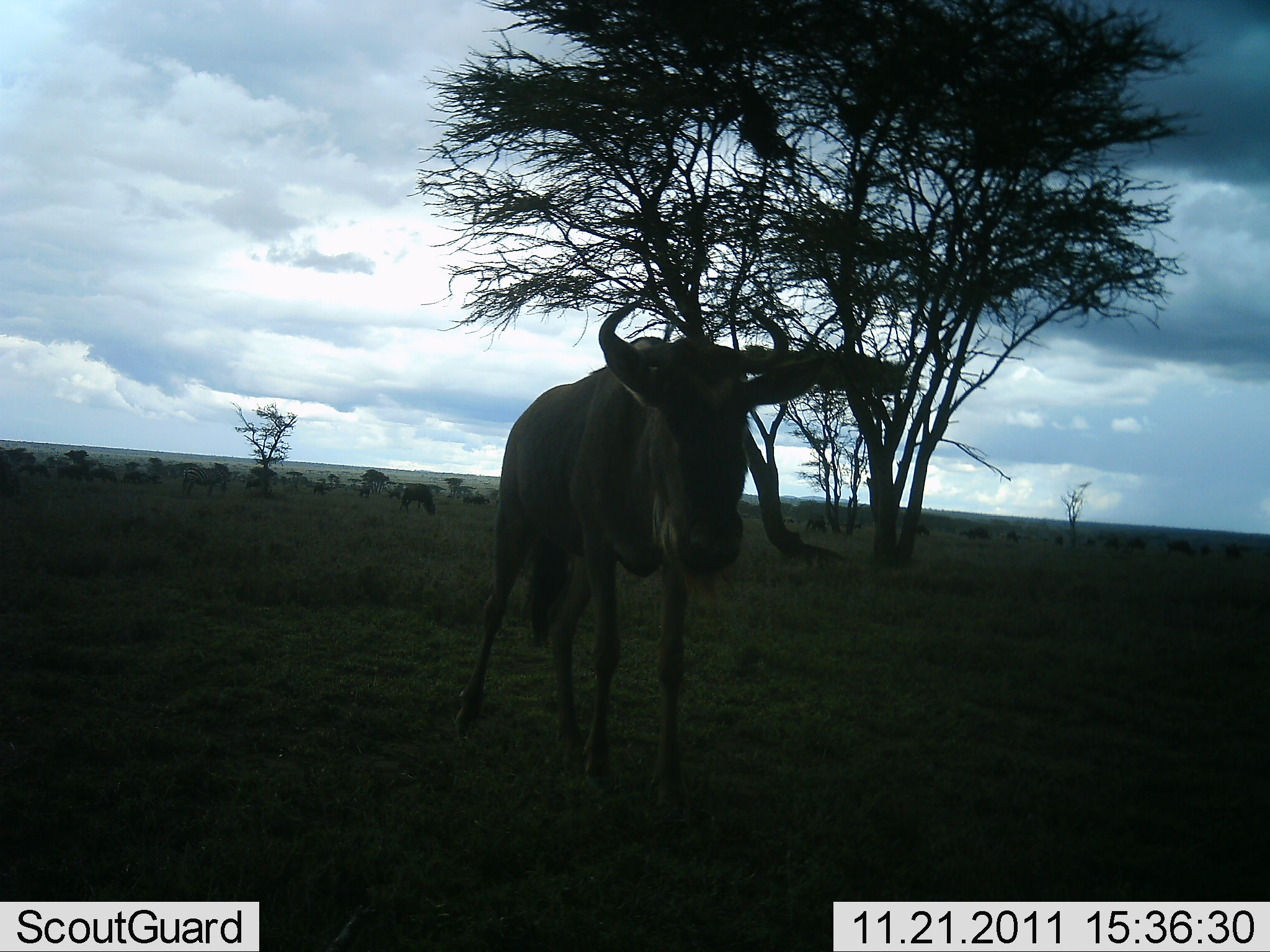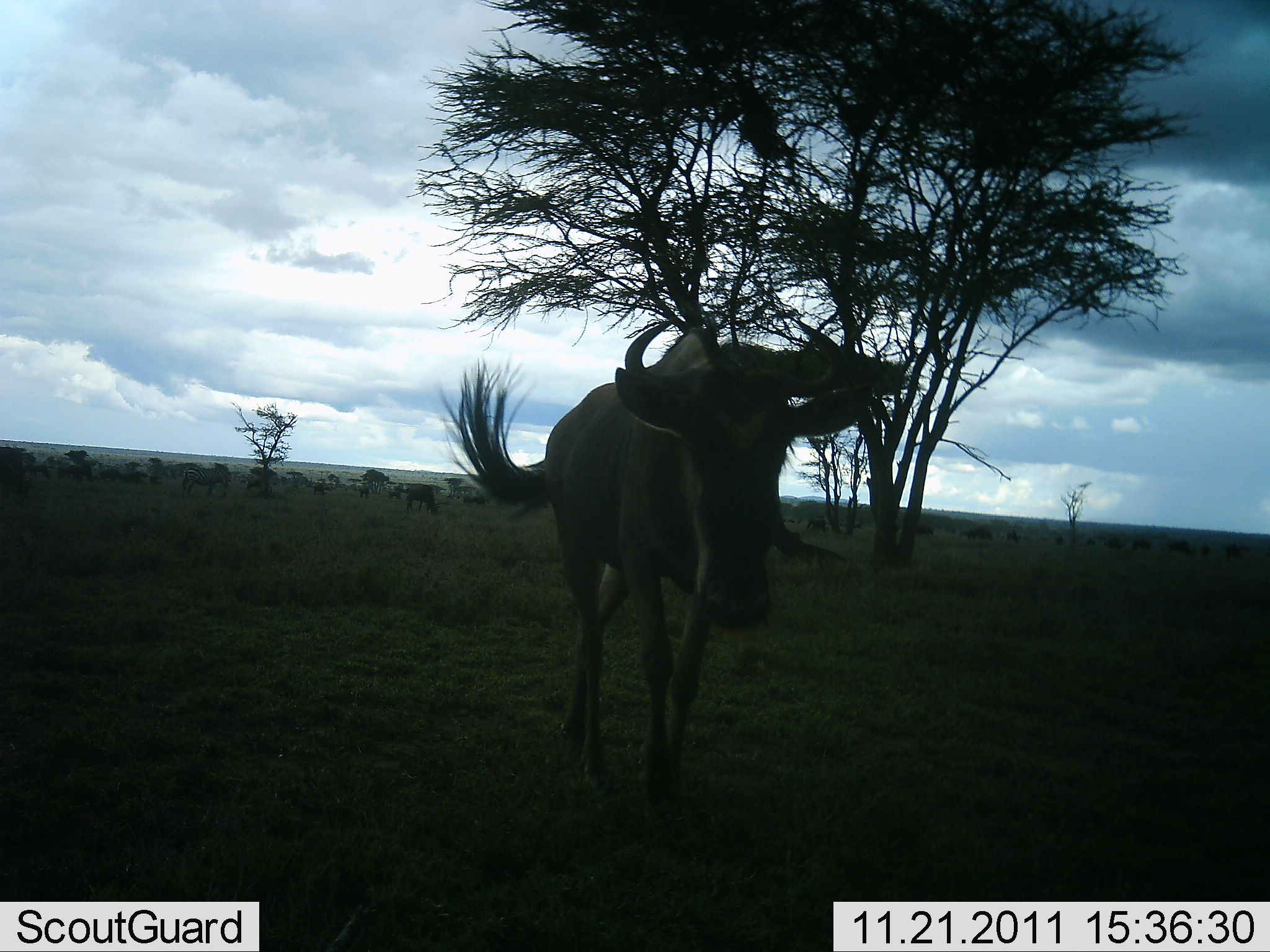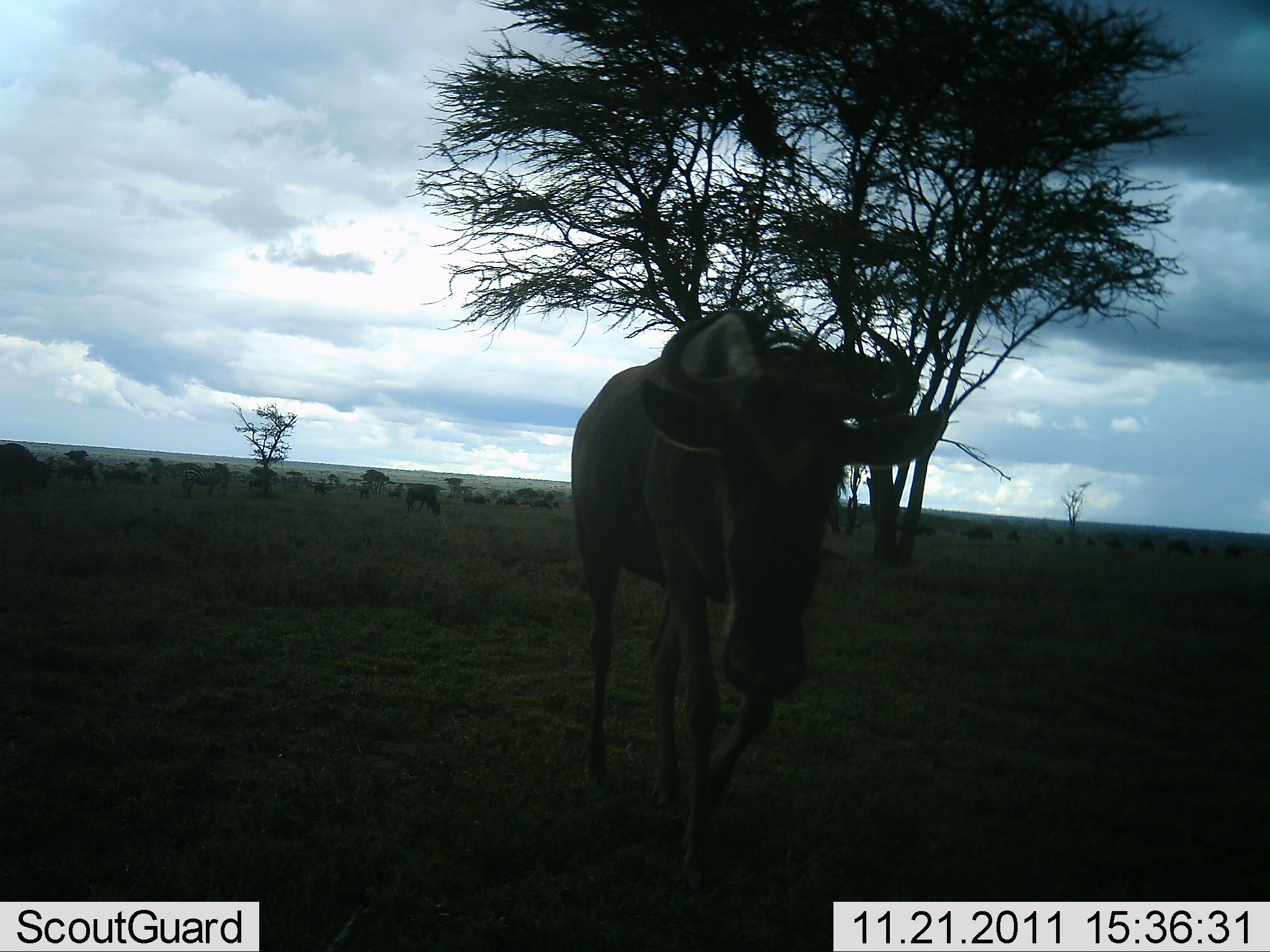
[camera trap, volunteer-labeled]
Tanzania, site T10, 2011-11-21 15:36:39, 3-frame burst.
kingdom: Animalia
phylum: Chordata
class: Mammalia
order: Artiodactyla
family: Bovidae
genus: Connochaetes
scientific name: Connochaetes taurinus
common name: blue wildebeest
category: wildebeest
Wildebeest (blue wildebeest) (Connochaetes taurinus), count 6. Behavior (volunteer vote fractions): standing 40%, resting 0%, moving 80%, interacting 0%. Young present (vote fraction): 0%. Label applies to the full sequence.